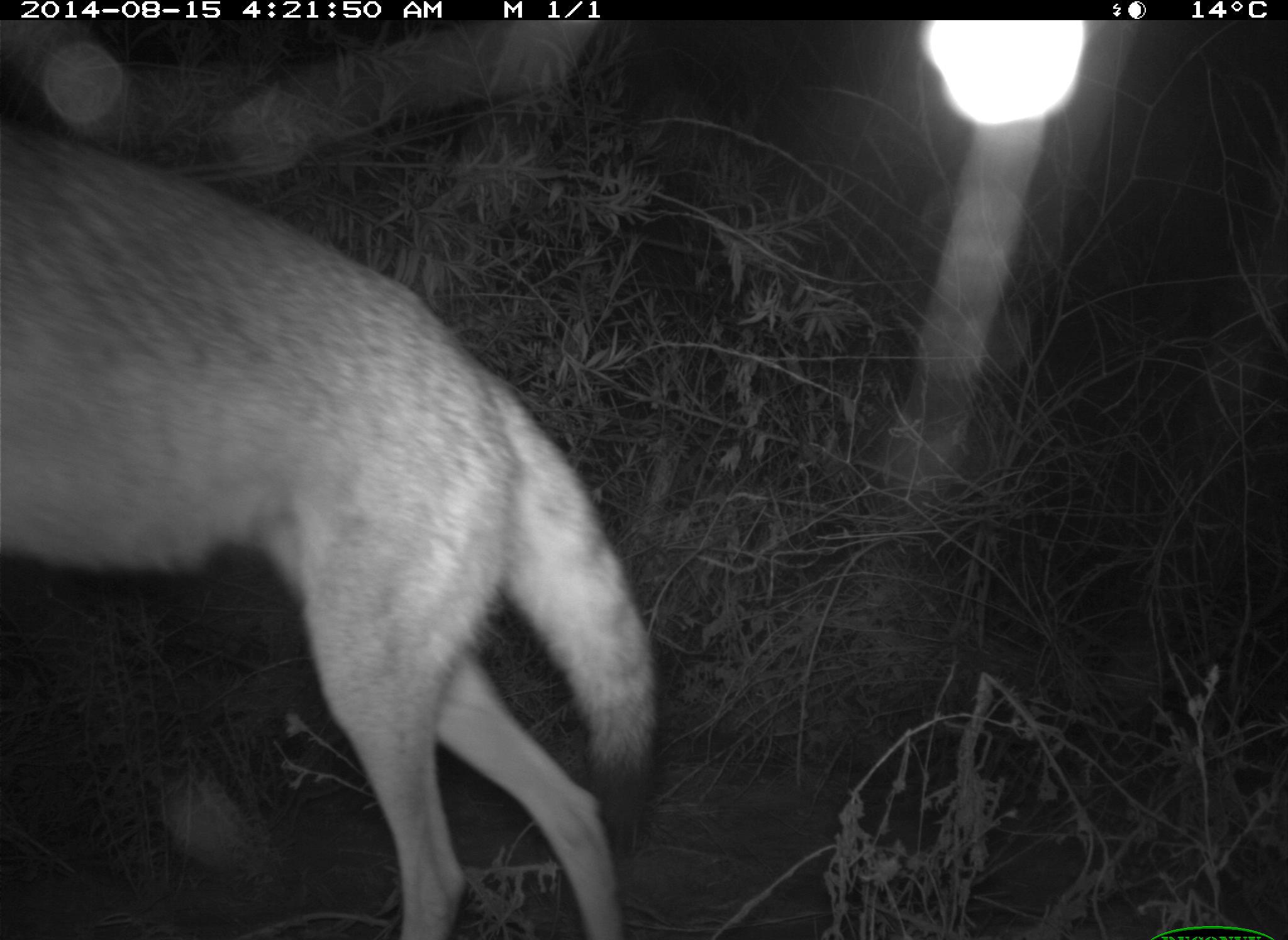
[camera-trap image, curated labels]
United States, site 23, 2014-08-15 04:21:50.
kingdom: Animalia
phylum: Chordata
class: Mammalia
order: Carnivora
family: Canidae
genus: Canis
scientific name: Canis latrans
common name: coyote